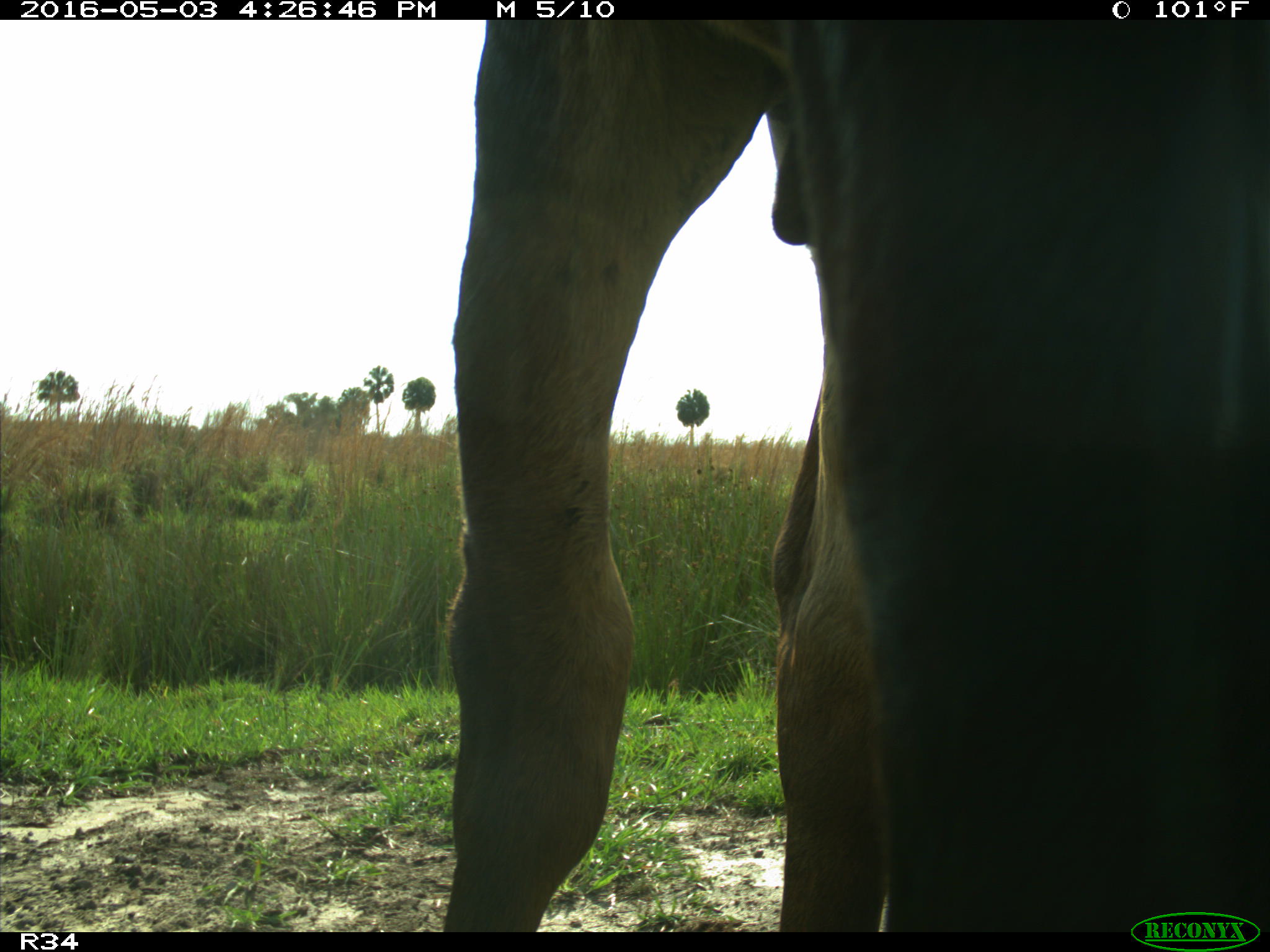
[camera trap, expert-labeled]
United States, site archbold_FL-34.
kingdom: Animalia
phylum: Chordata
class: Mammalia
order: Artiodactyla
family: Bovidae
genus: Bos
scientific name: Bos taurus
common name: domestic cow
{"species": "Bos taurus (domestic cow)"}